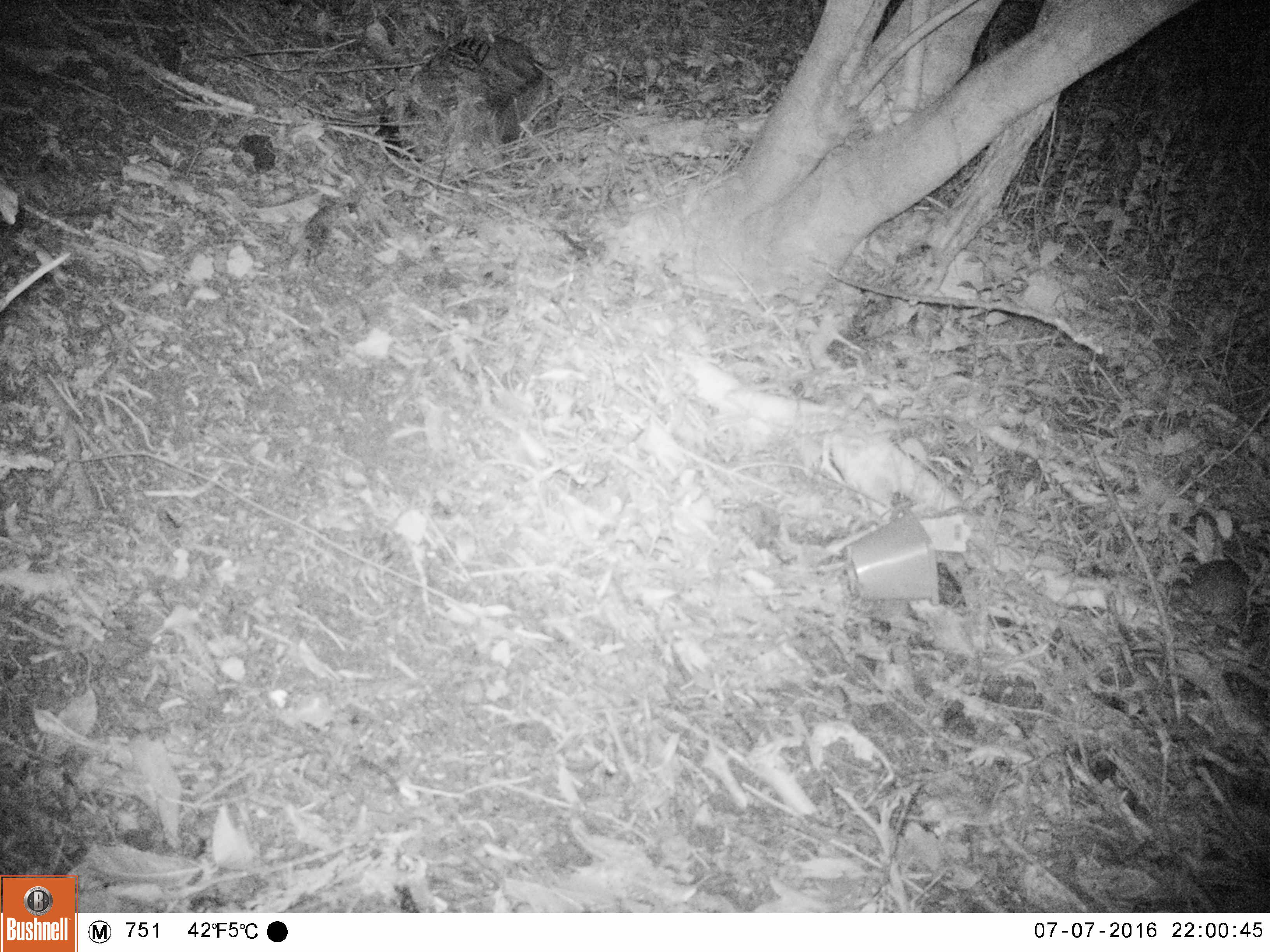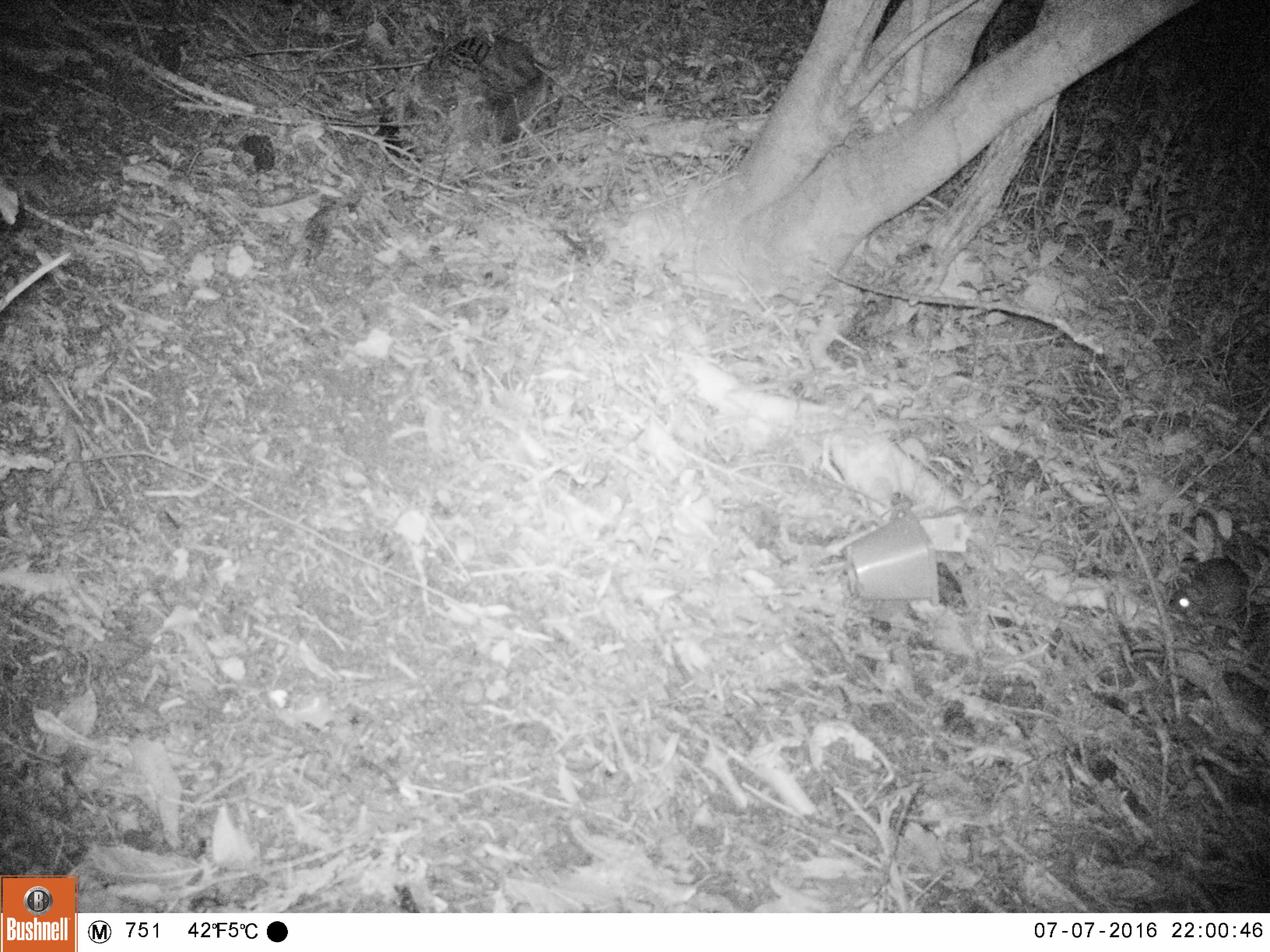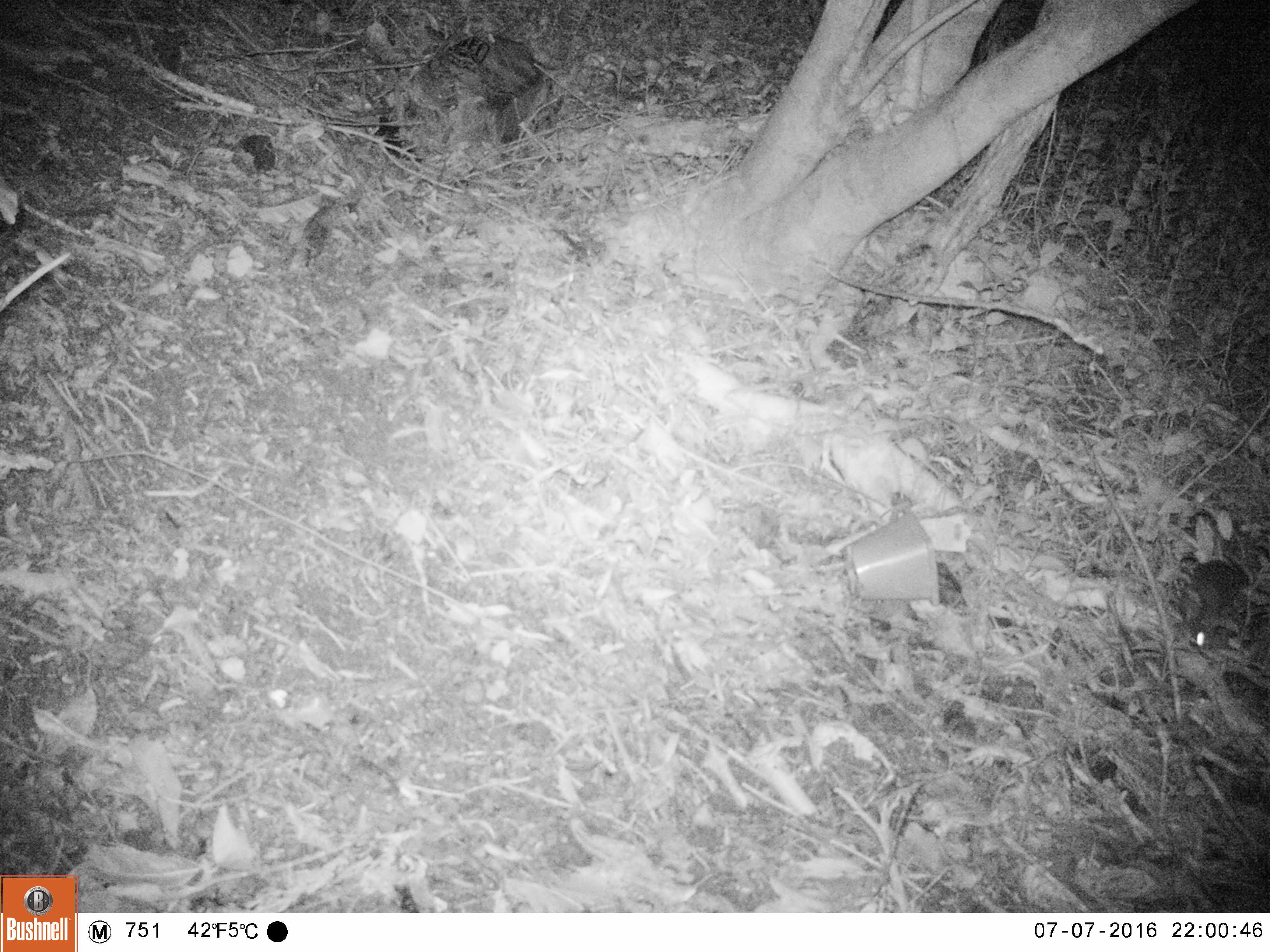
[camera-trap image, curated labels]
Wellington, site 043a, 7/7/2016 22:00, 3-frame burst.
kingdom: Animalia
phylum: Chordata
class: Mammalia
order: Rodentia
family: Muridae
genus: Rattus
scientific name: Rattus rattus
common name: ship rat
Ship rat (Rattus rattus).